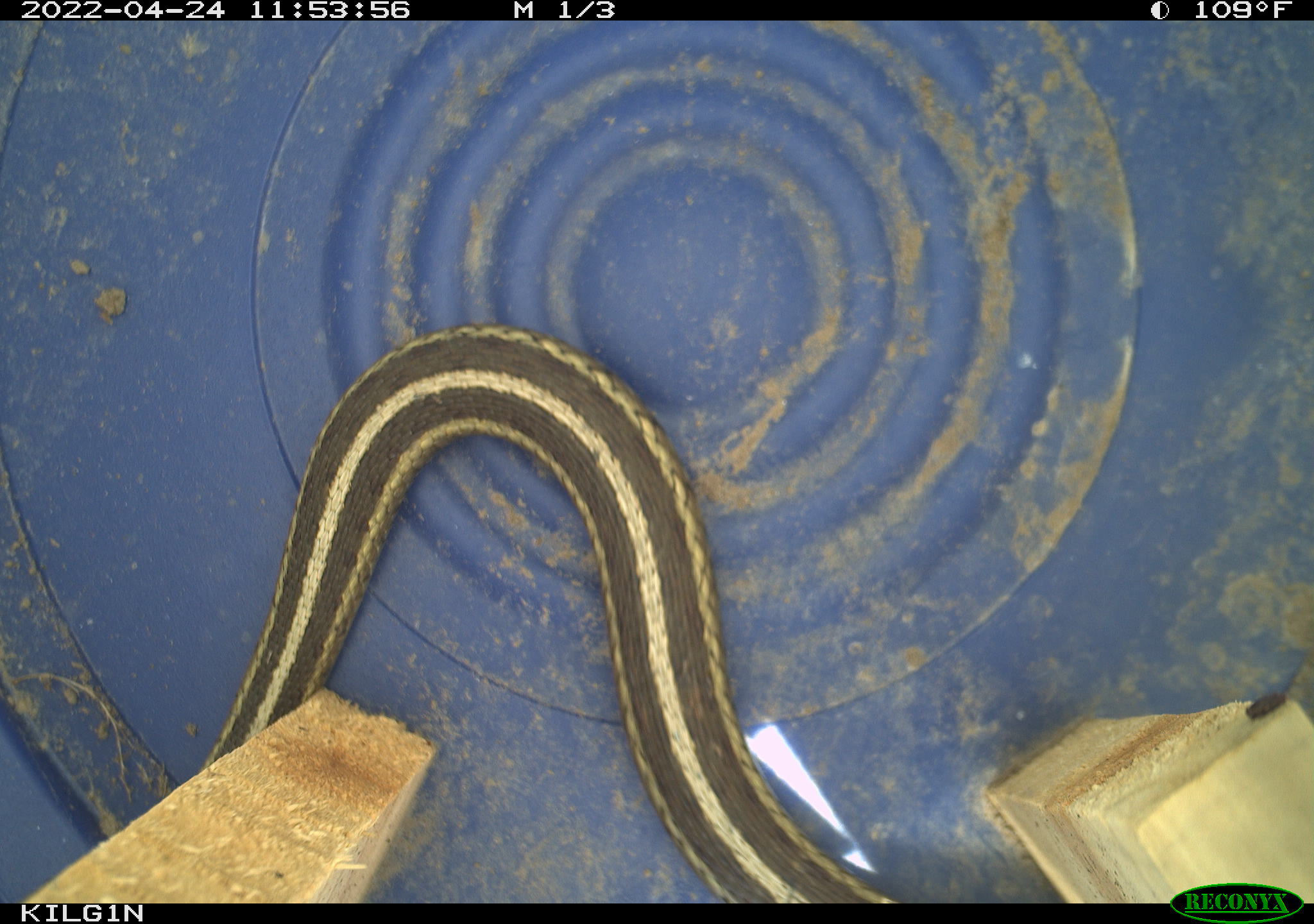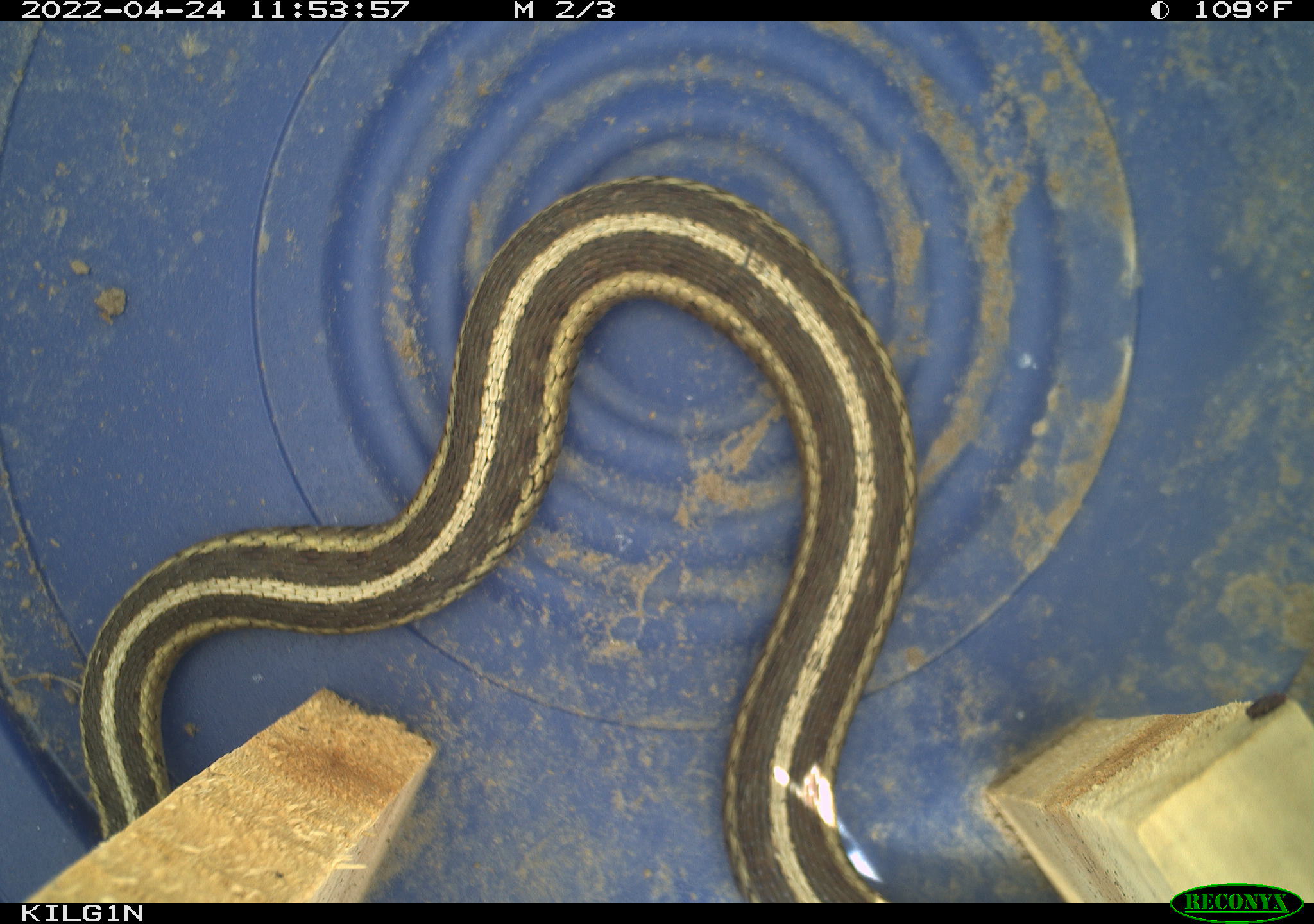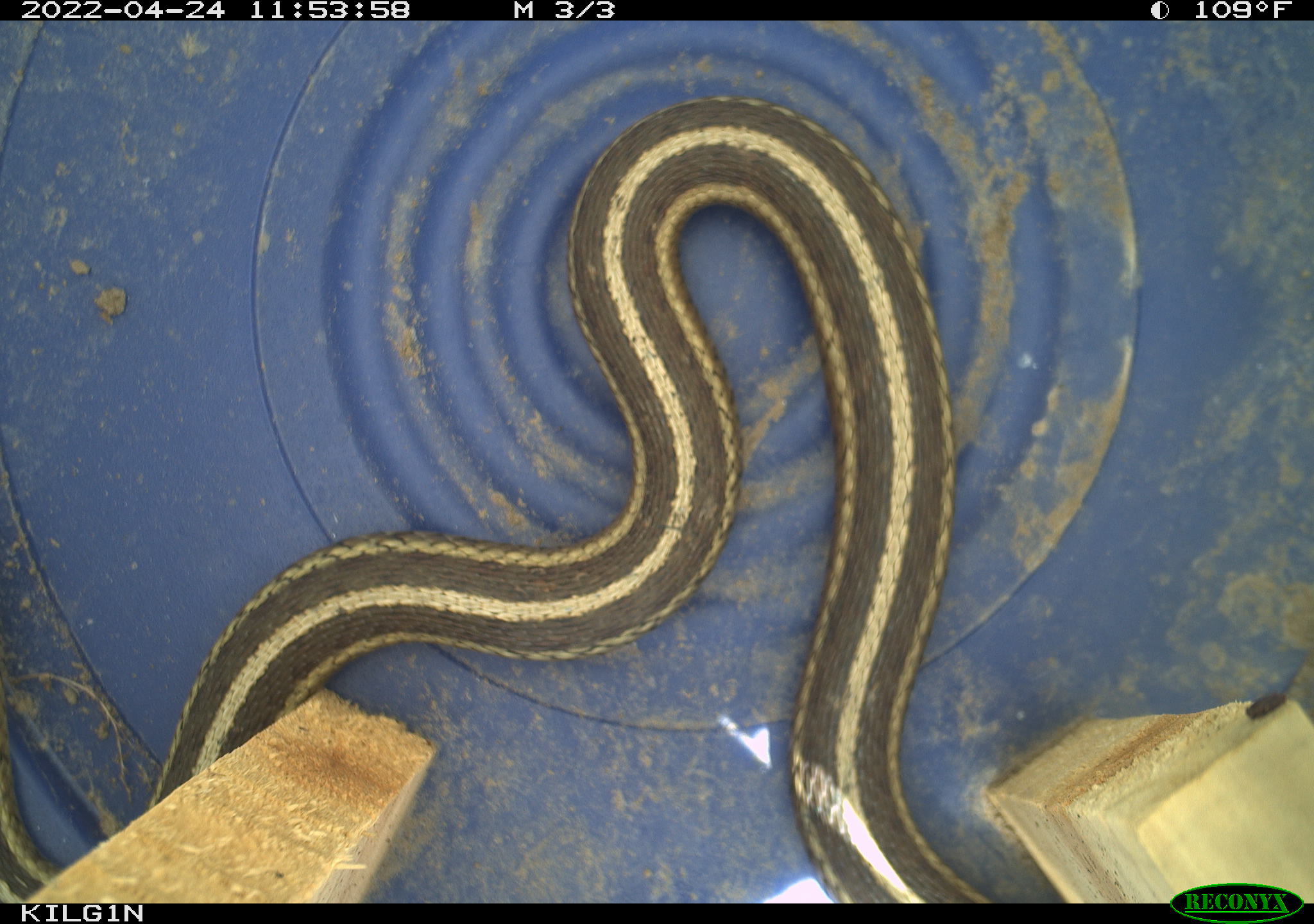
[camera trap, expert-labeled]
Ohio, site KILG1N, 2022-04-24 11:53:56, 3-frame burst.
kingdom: Animalia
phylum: Chordata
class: Reptilia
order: Squamata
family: Colubridae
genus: Thamnophis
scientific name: Thamnophis sirtalis sirtalis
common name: eastern gartersnake